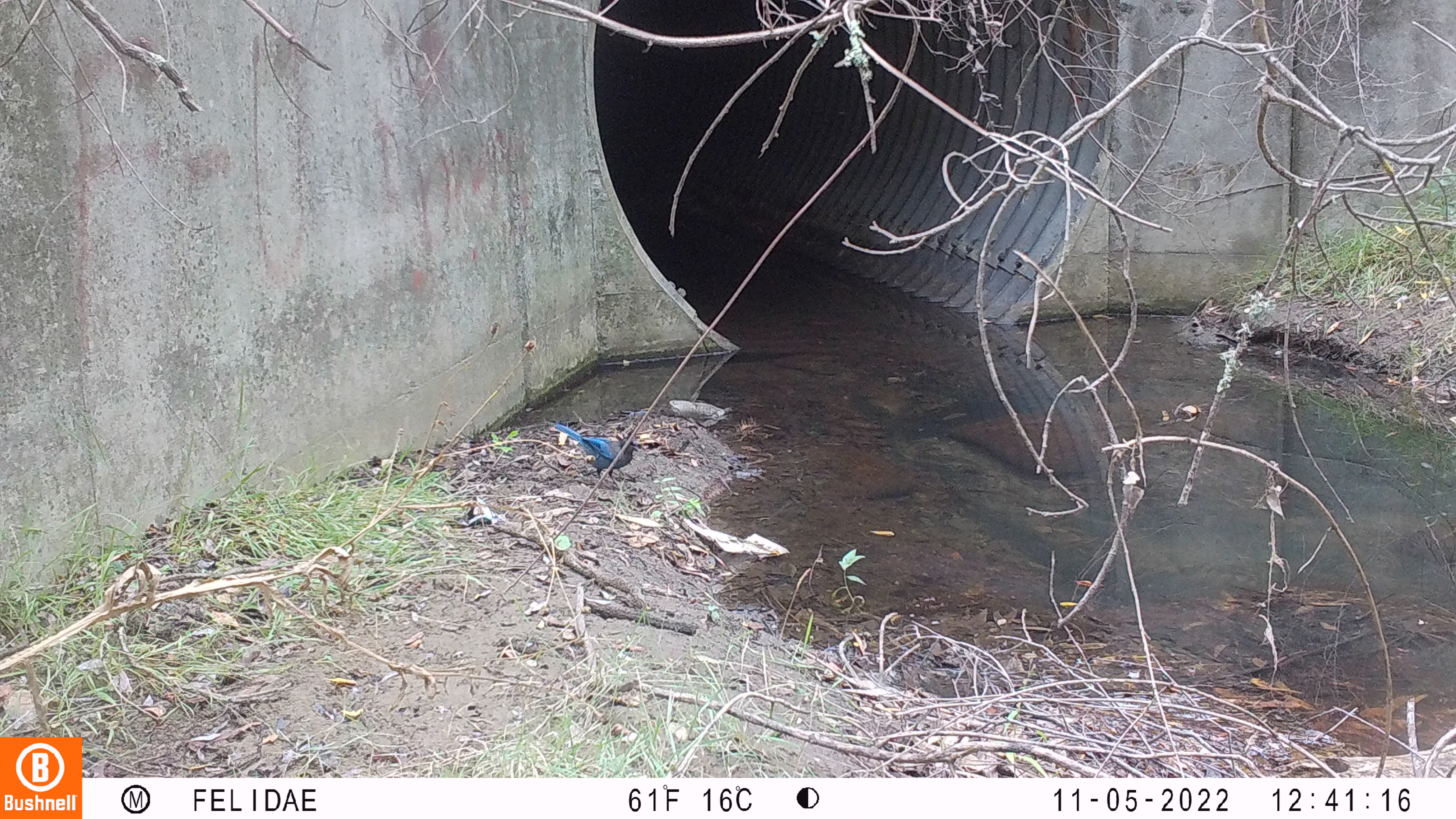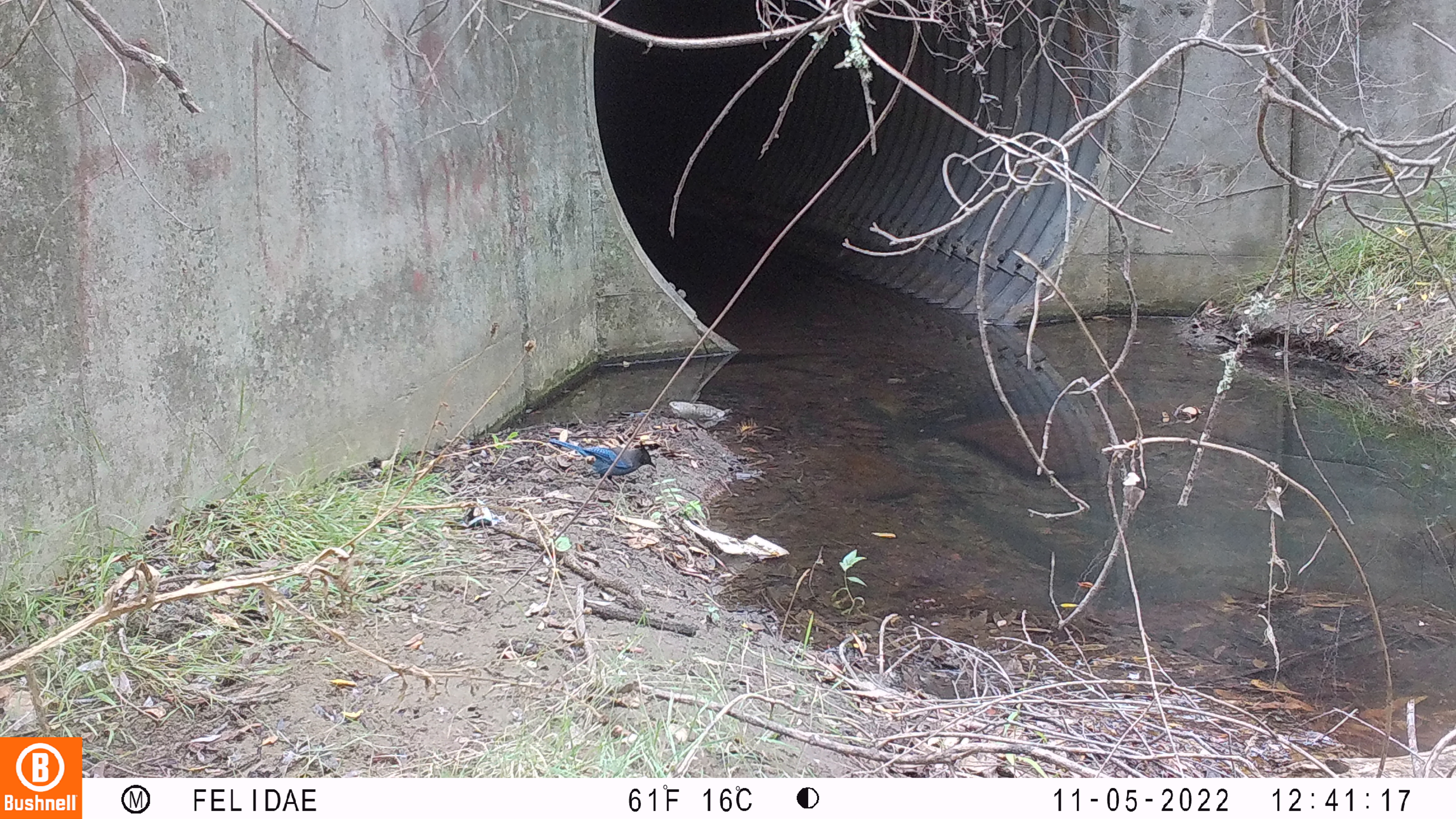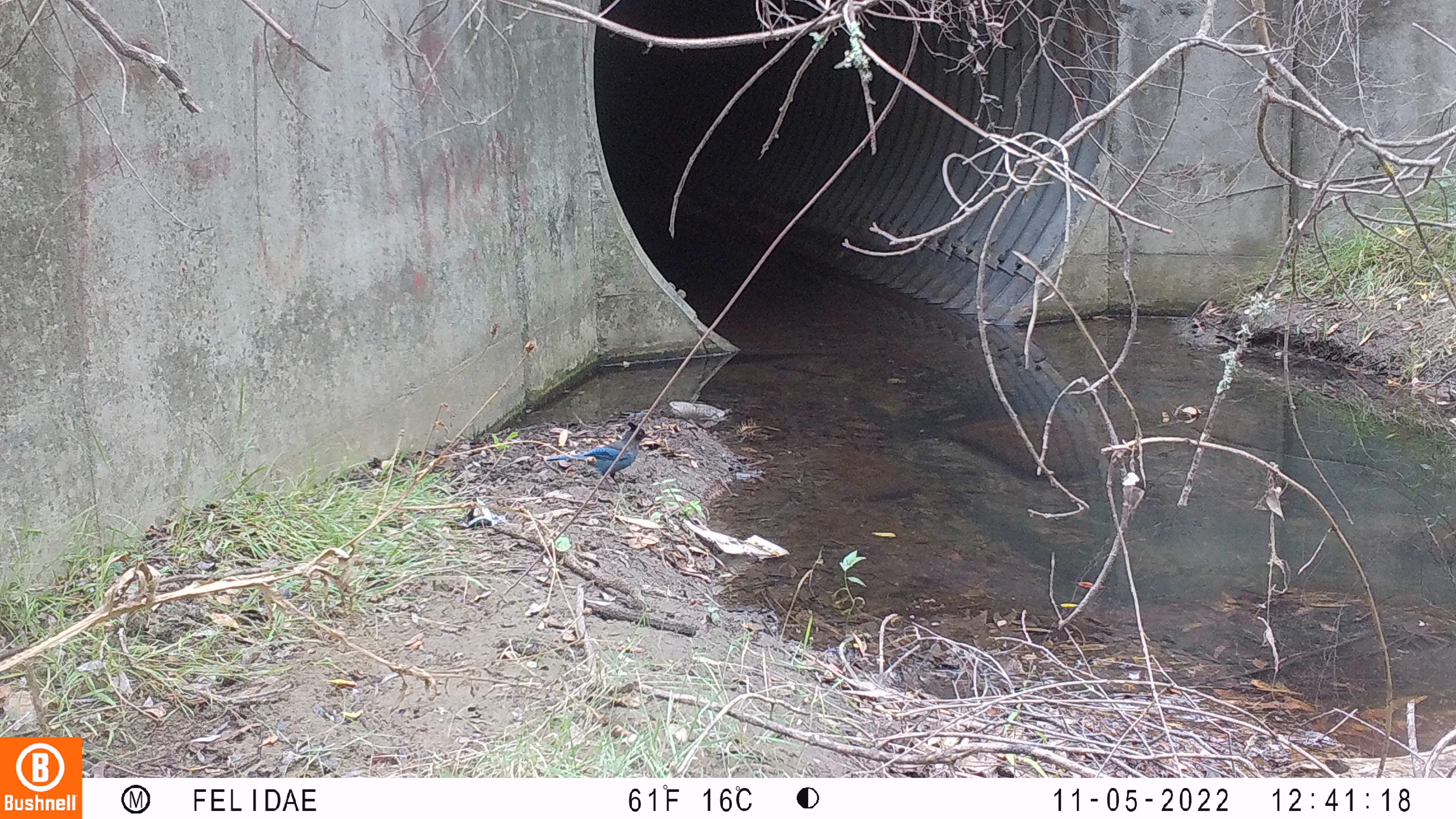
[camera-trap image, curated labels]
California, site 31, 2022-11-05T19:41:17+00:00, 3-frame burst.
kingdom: Animalia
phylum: Chordata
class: Aves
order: Passeriformes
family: Corvidae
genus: Cyanocitta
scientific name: Cyanocitta stelleri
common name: steller's jay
Steller's jay (Cyanocitta stelleri).